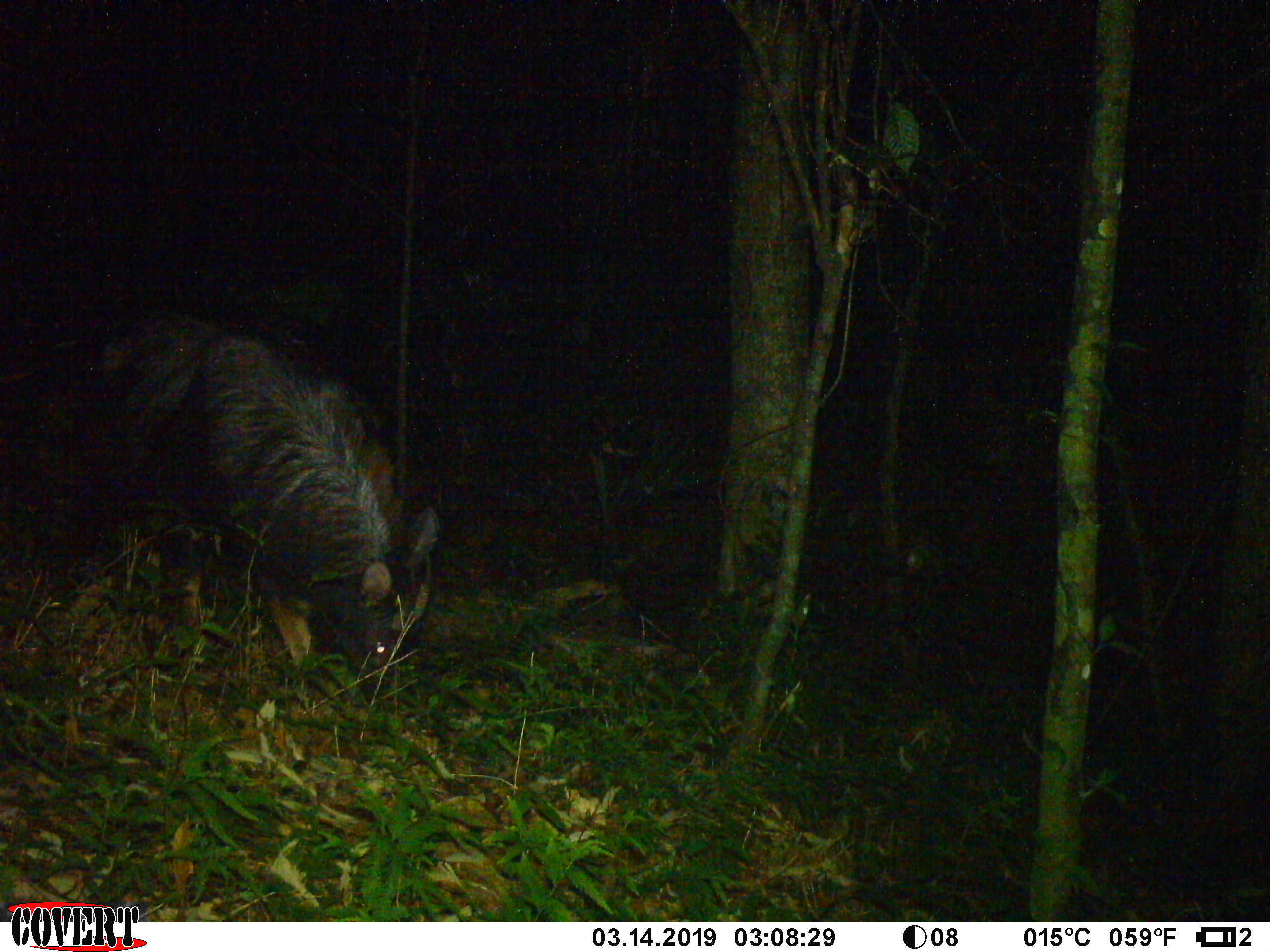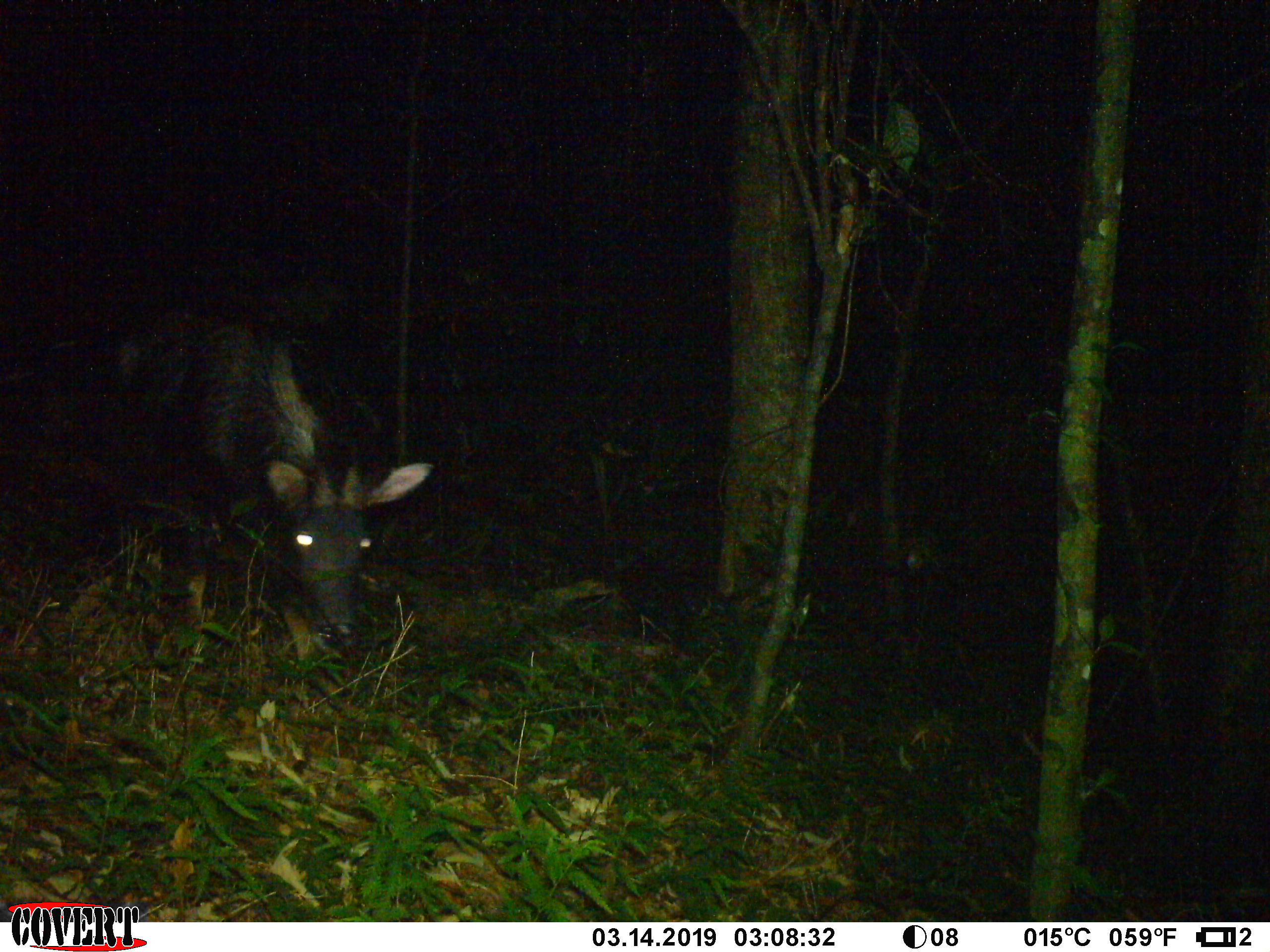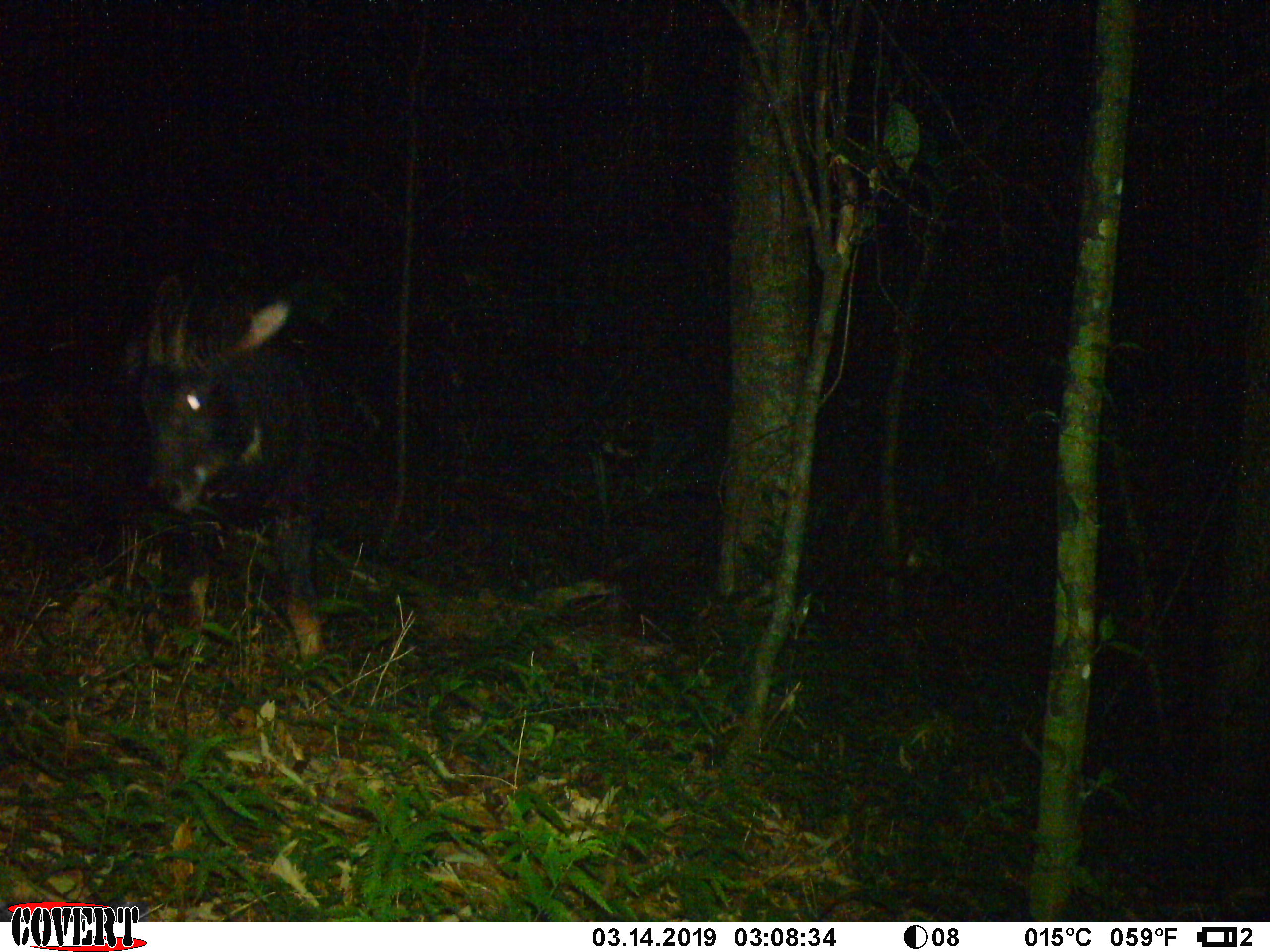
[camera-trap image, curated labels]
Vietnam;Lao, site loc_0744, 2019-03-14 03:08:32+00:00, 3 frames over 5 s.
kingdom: Animalia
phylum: Chordata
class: Mammalia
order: Artiodactyla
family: Bovidae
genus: Capricornis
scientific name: Capricornis sumatraensis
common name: chinese serow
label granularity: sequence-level